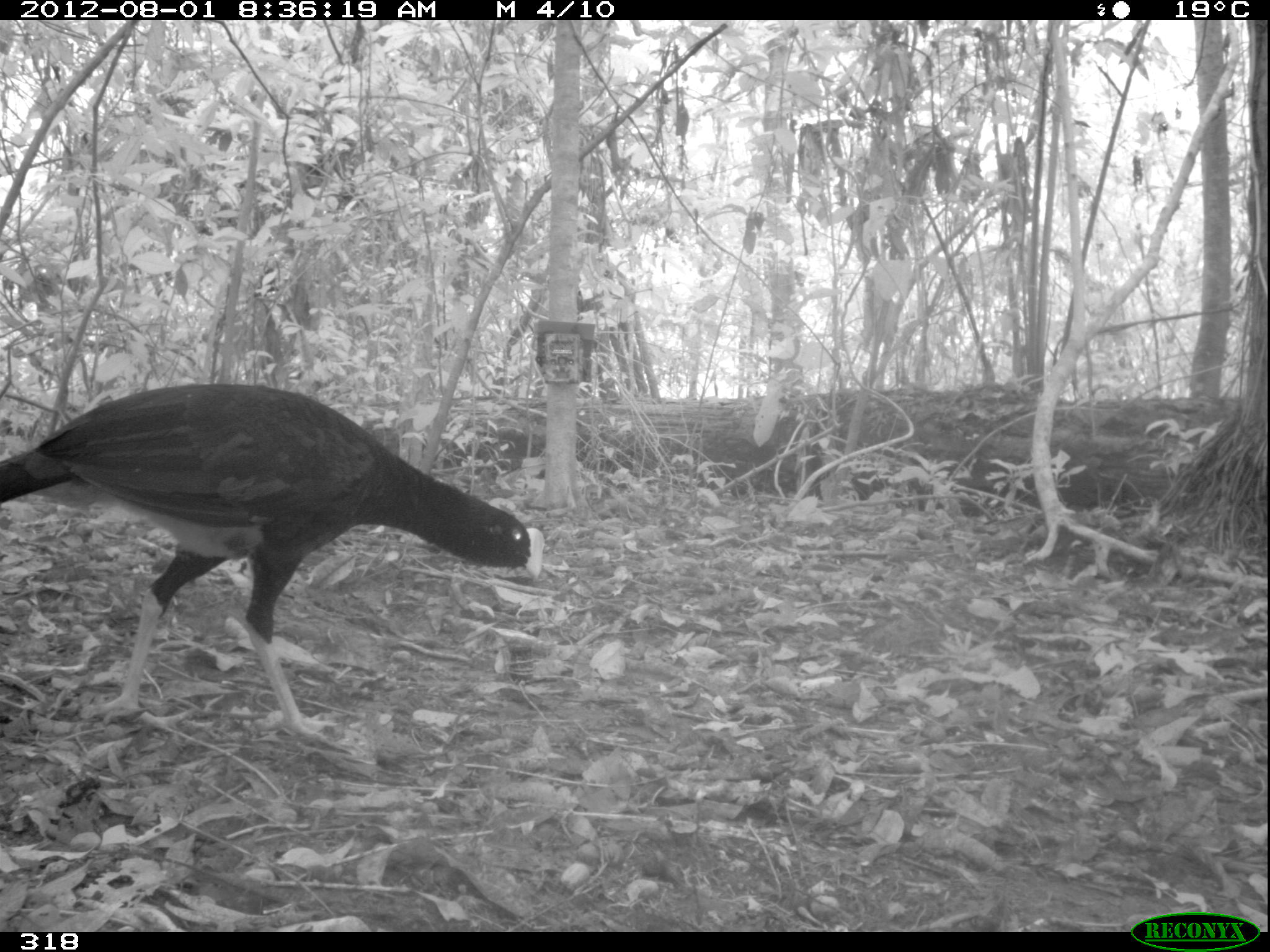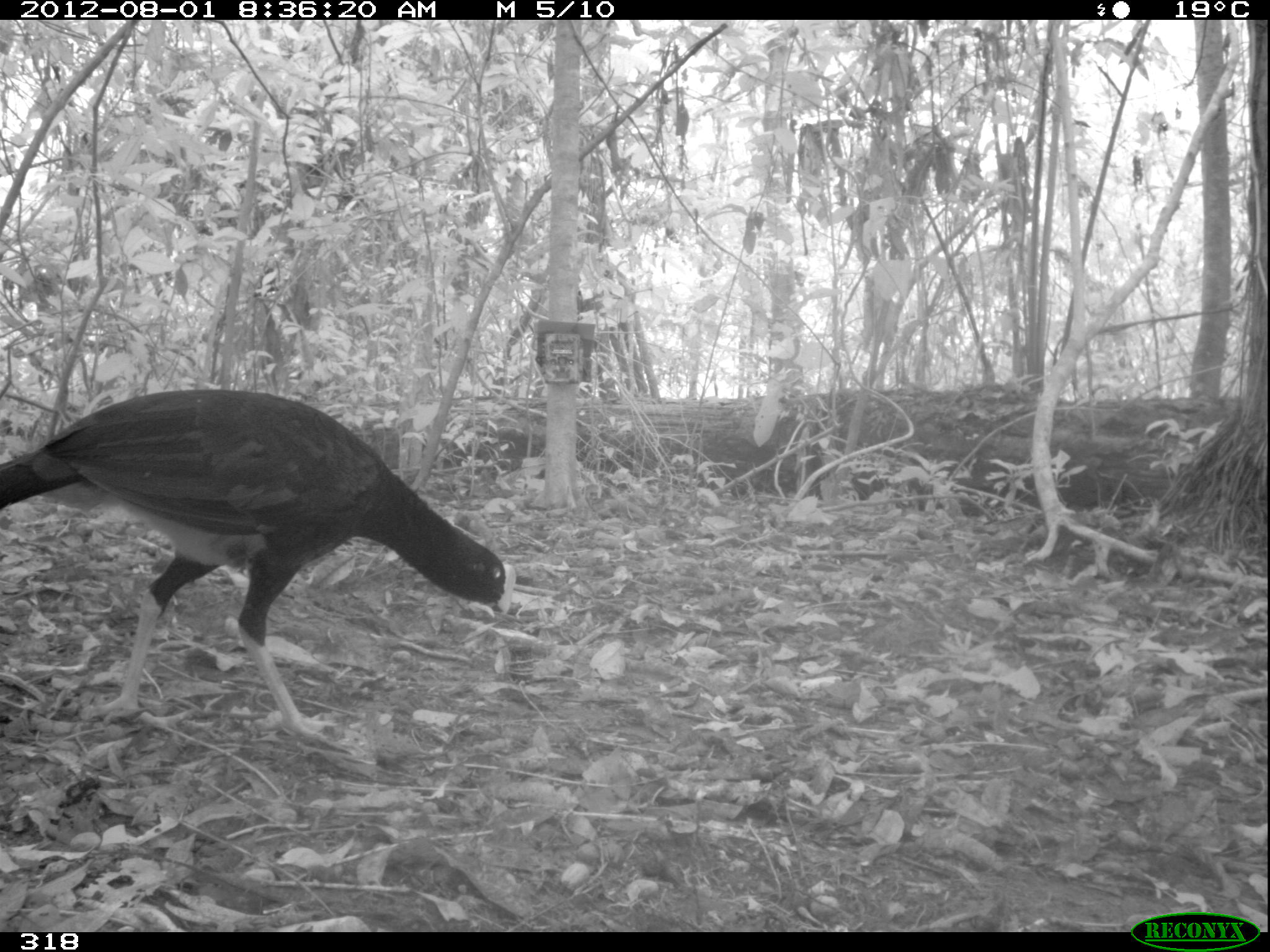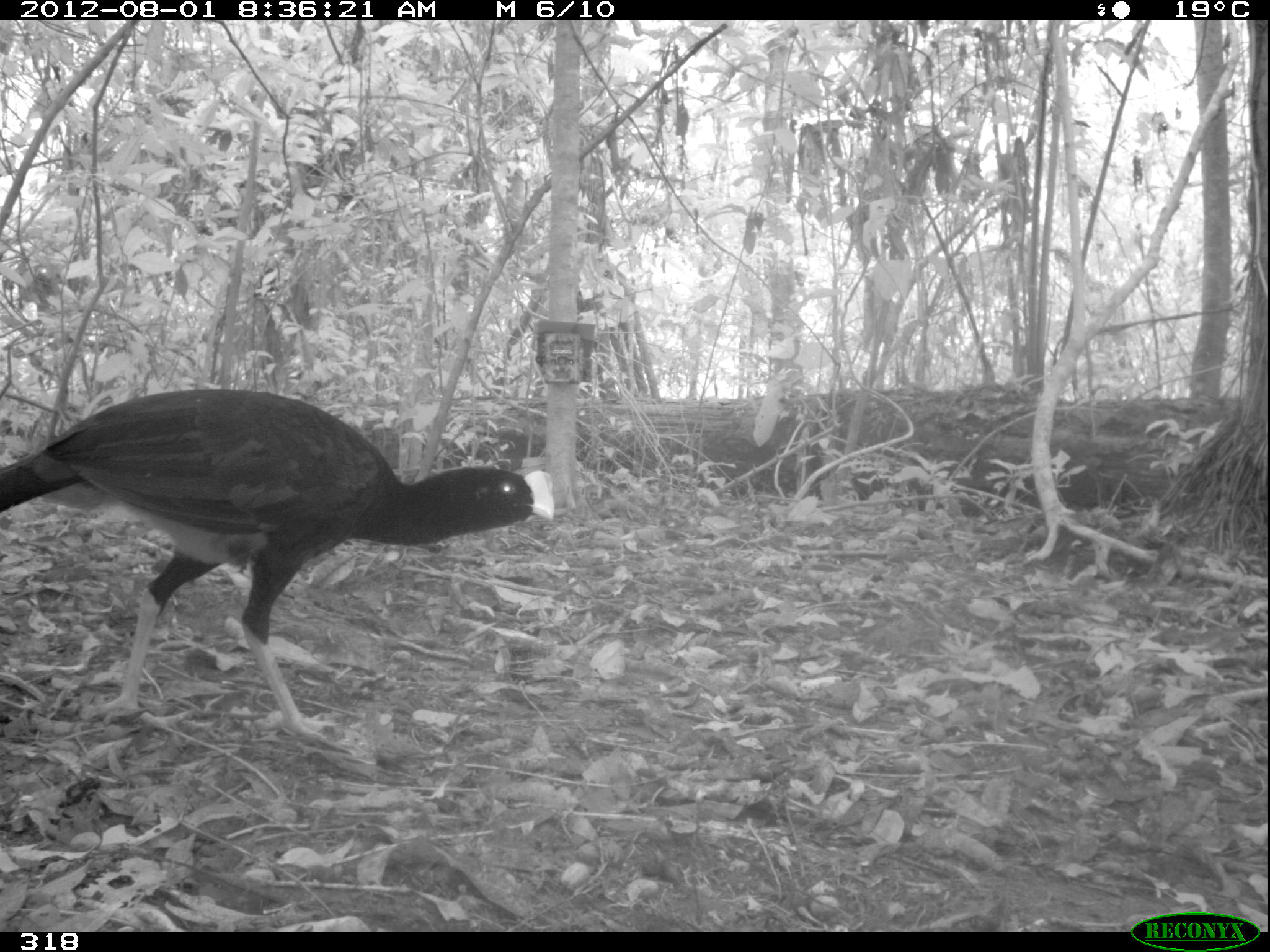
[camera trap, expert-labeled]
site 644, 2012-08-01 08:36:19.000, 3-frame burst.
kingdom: Animalia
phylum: Chordata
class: Aves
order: Galliformes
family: Cracidae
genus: Mitu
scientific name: Mitu tuberosum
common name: razor-billed curassow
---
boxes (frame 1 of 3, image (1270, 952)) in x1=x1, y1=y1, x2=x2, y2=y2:
mitu tuberosum: x1=0, y1=381, x2=547, y2=746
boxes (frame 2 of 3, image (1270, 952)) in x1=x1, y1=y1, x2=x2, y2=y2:
mitu tuberosum: x1=0, y1=386, x2=517, y2=742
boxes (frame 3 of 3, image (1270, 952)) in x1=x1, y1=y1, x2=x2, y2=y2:
mitu tuberosum: x1=0, y1=386, x2=558, y2=742